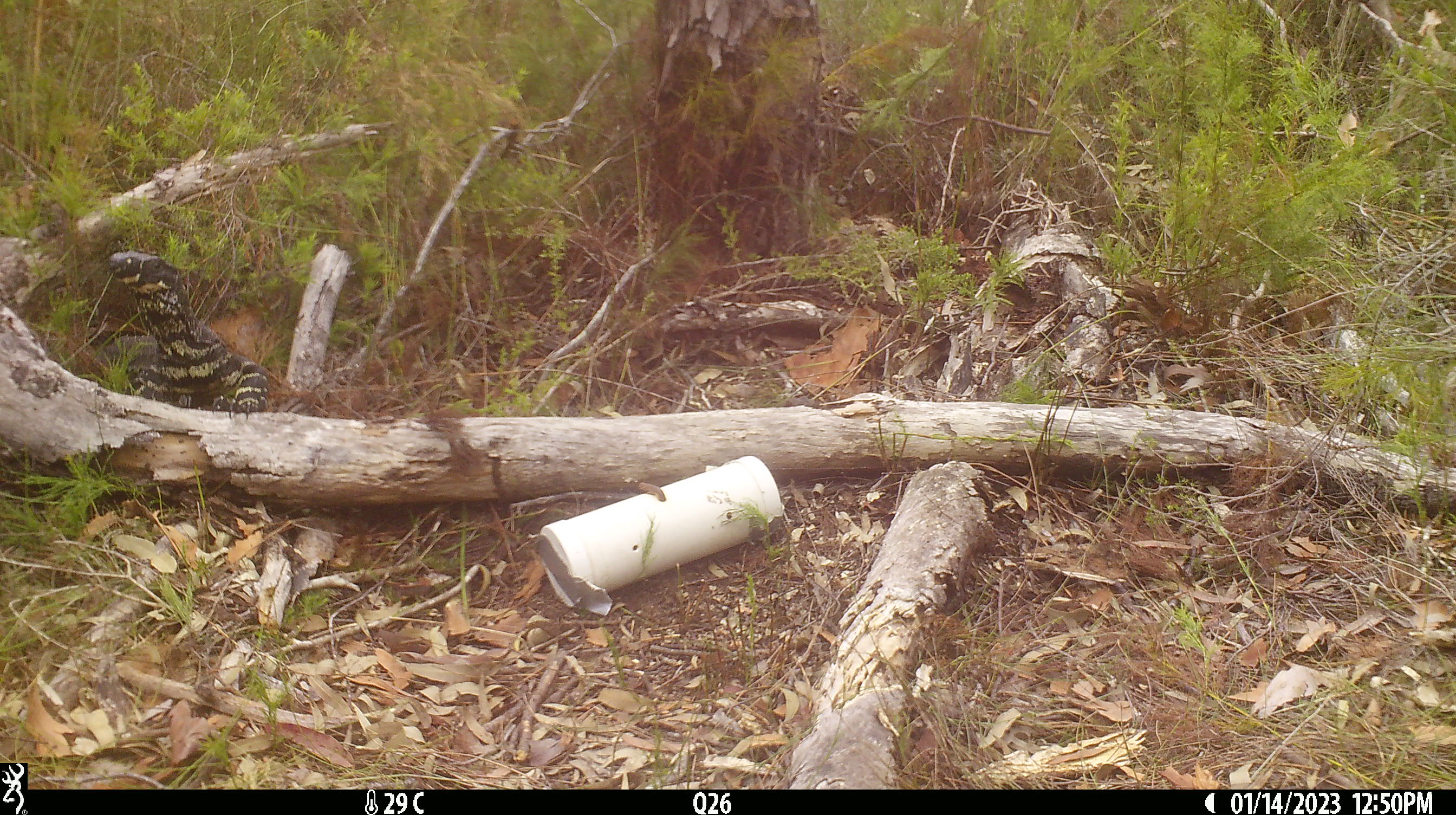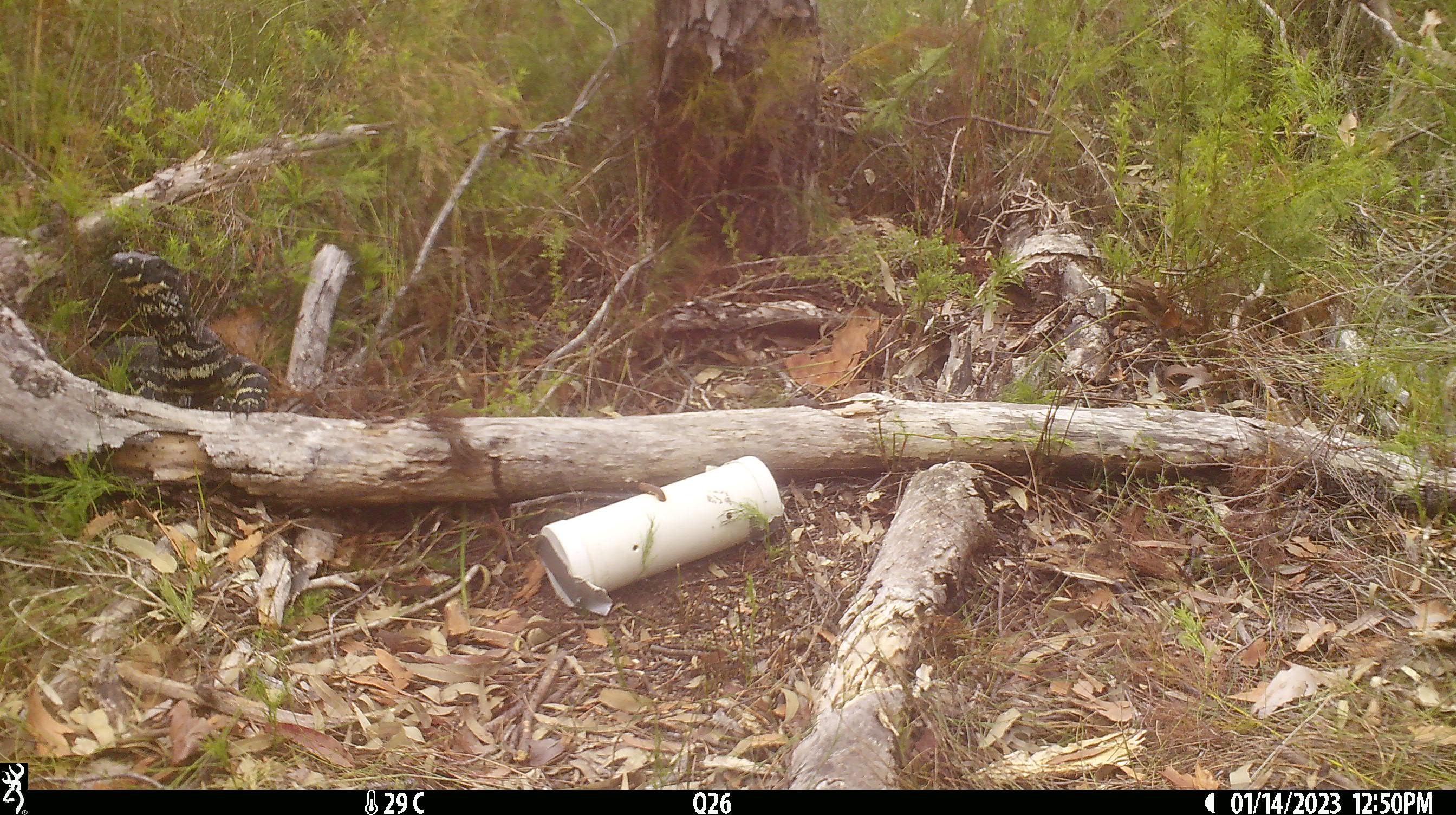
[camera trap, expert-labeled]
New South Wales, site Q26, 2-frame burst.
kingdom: Animalia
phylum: Chordata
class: Reptilia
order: Squamata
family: Varanidae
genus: Varanus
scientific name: Varanus varius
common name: lace monitor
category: goanna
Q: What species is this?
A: Goanna (lace monitor) (Varanus varius).